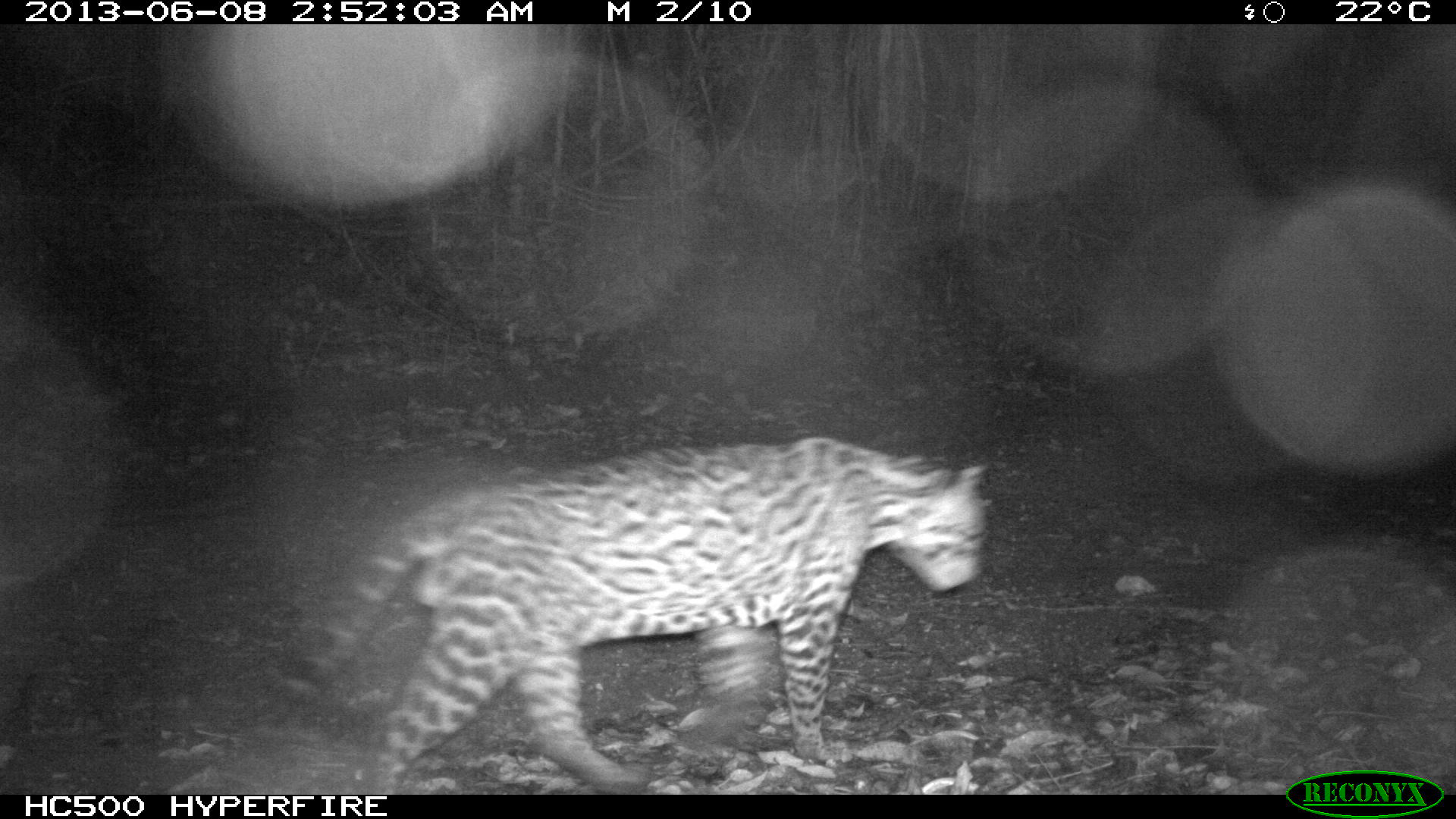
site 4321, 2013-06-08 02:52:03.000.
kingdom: Animalia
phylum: Chordata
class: Mammalia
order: Carnivora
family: Felidae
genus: Leopardus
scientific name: Leopardus pardalis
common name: ocelot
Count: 1.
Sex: male.